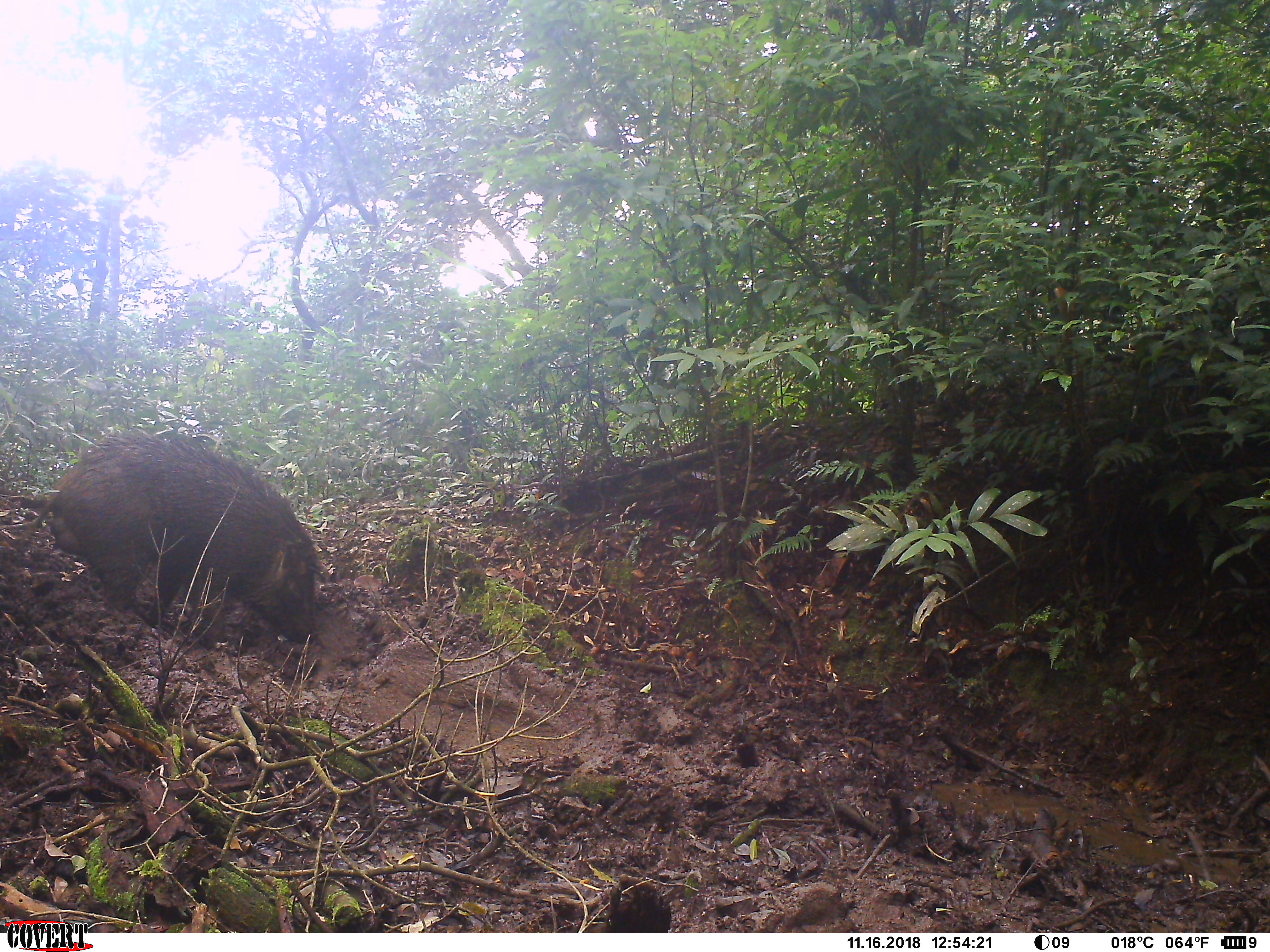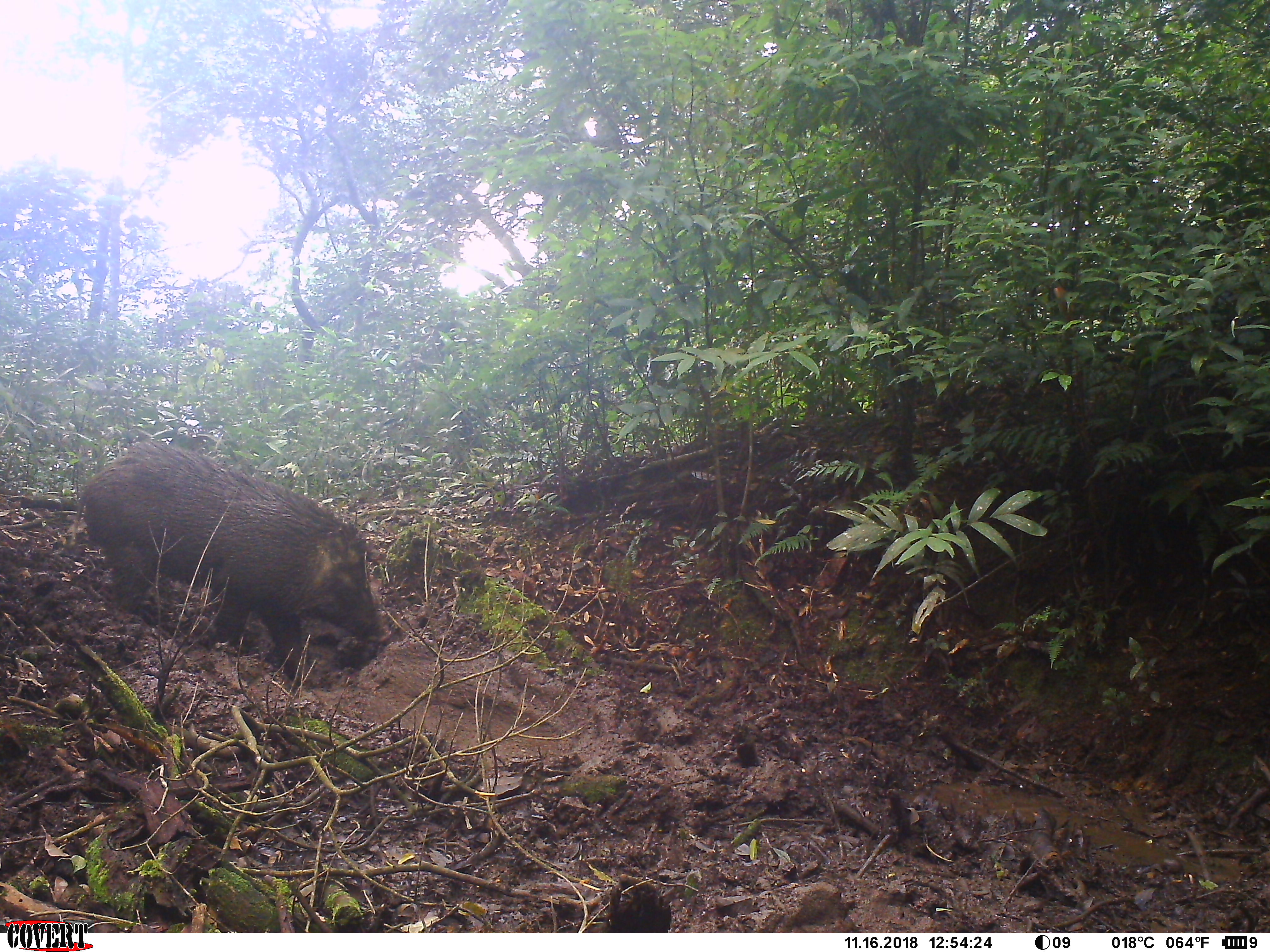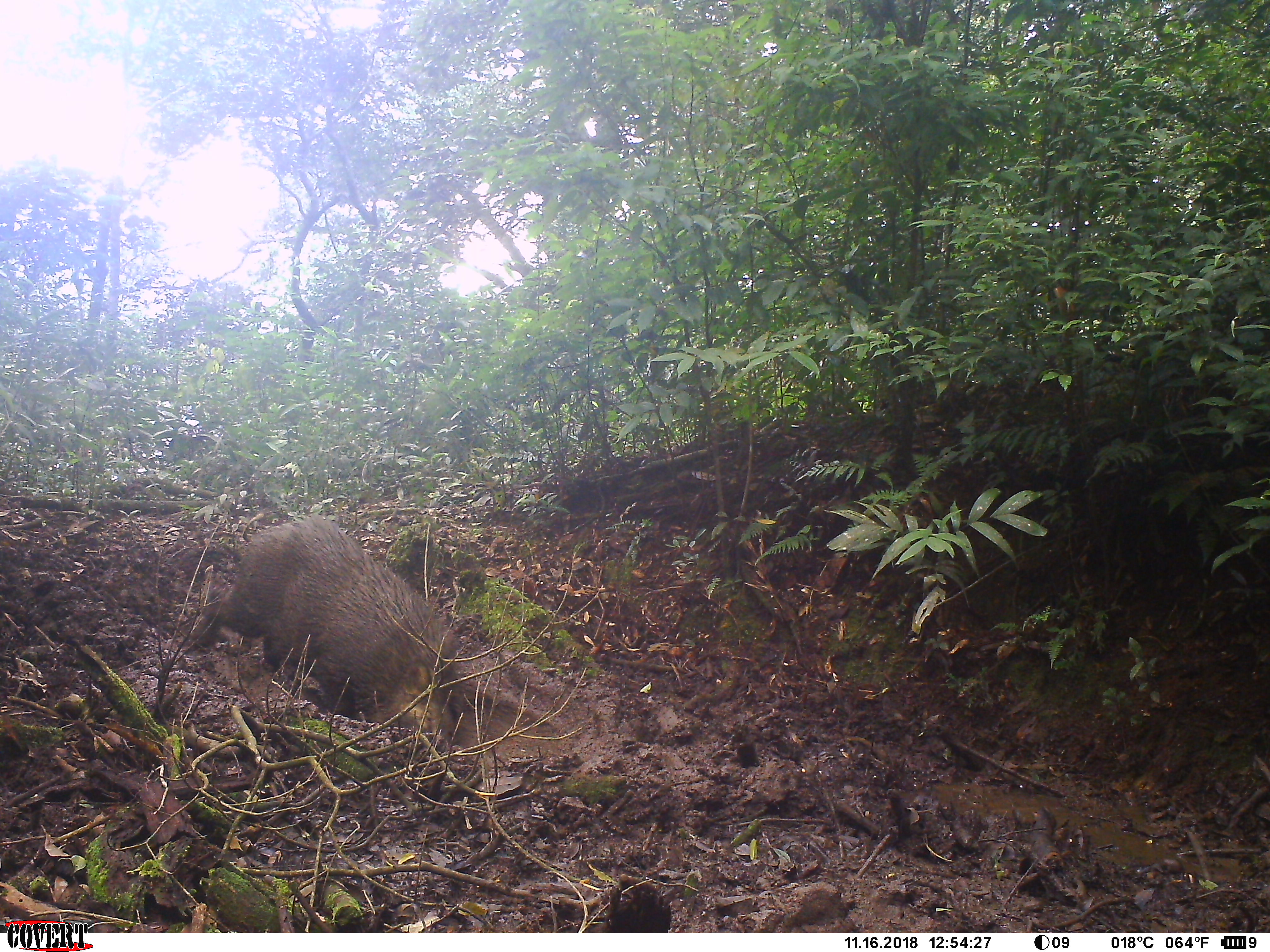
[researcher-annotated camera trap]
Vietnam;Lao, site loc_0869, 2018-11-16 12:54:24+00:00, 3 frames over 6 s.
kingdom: Animalia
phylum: Chordata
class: Mammalia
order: Artiodactyla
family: Suidae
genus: Sus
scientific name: Sus scrofa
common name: eurasian wild pig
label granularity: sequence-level